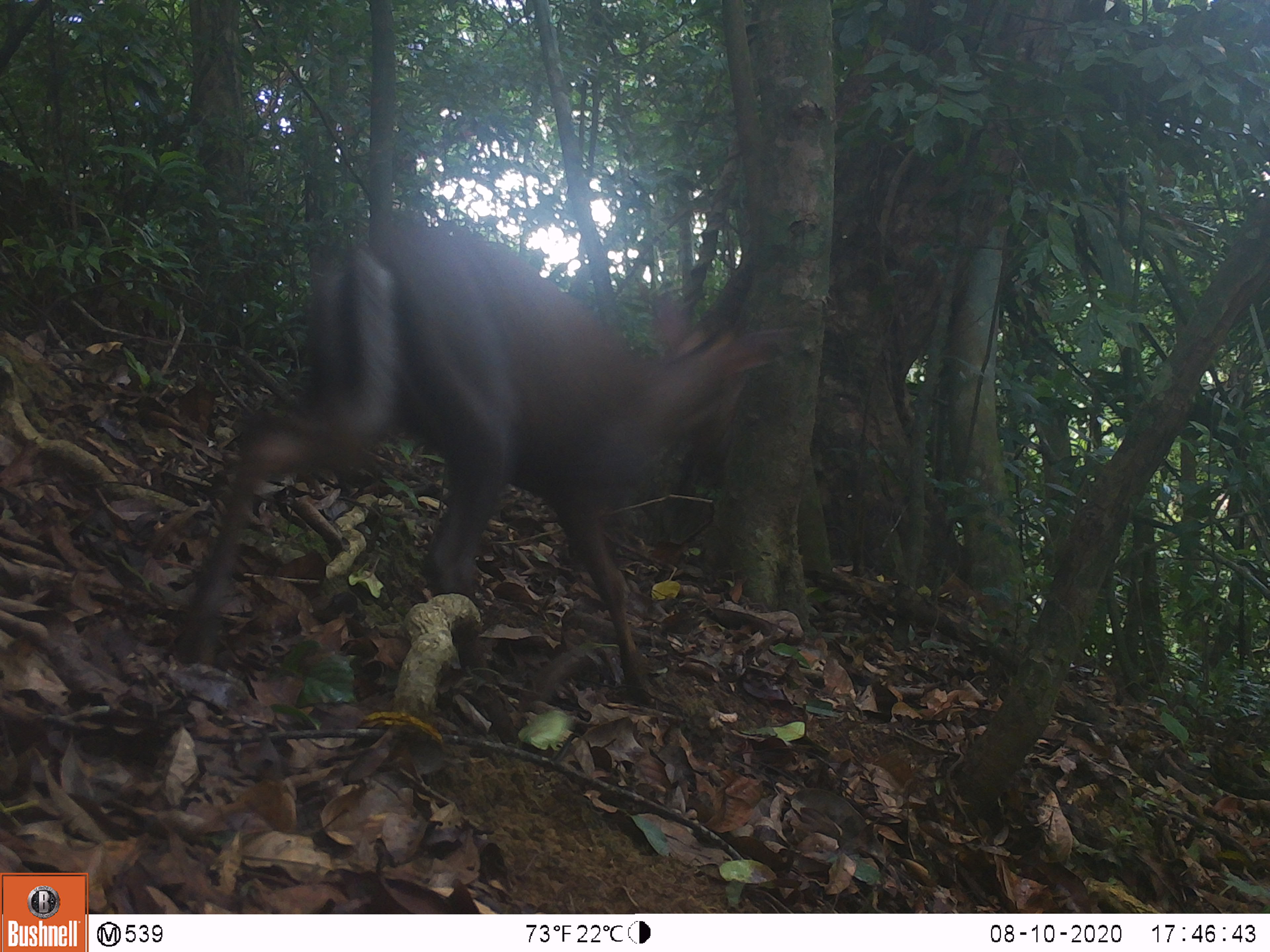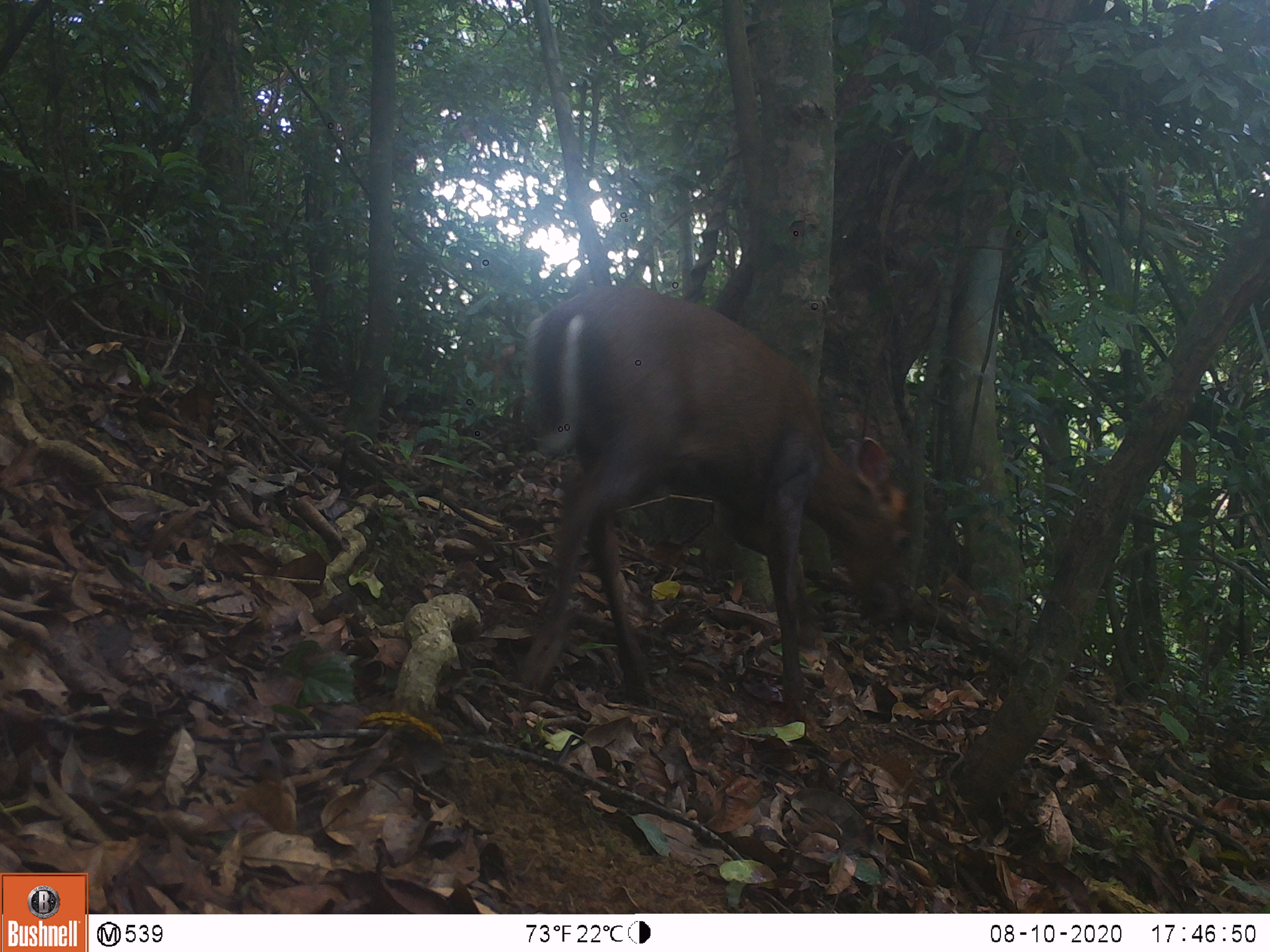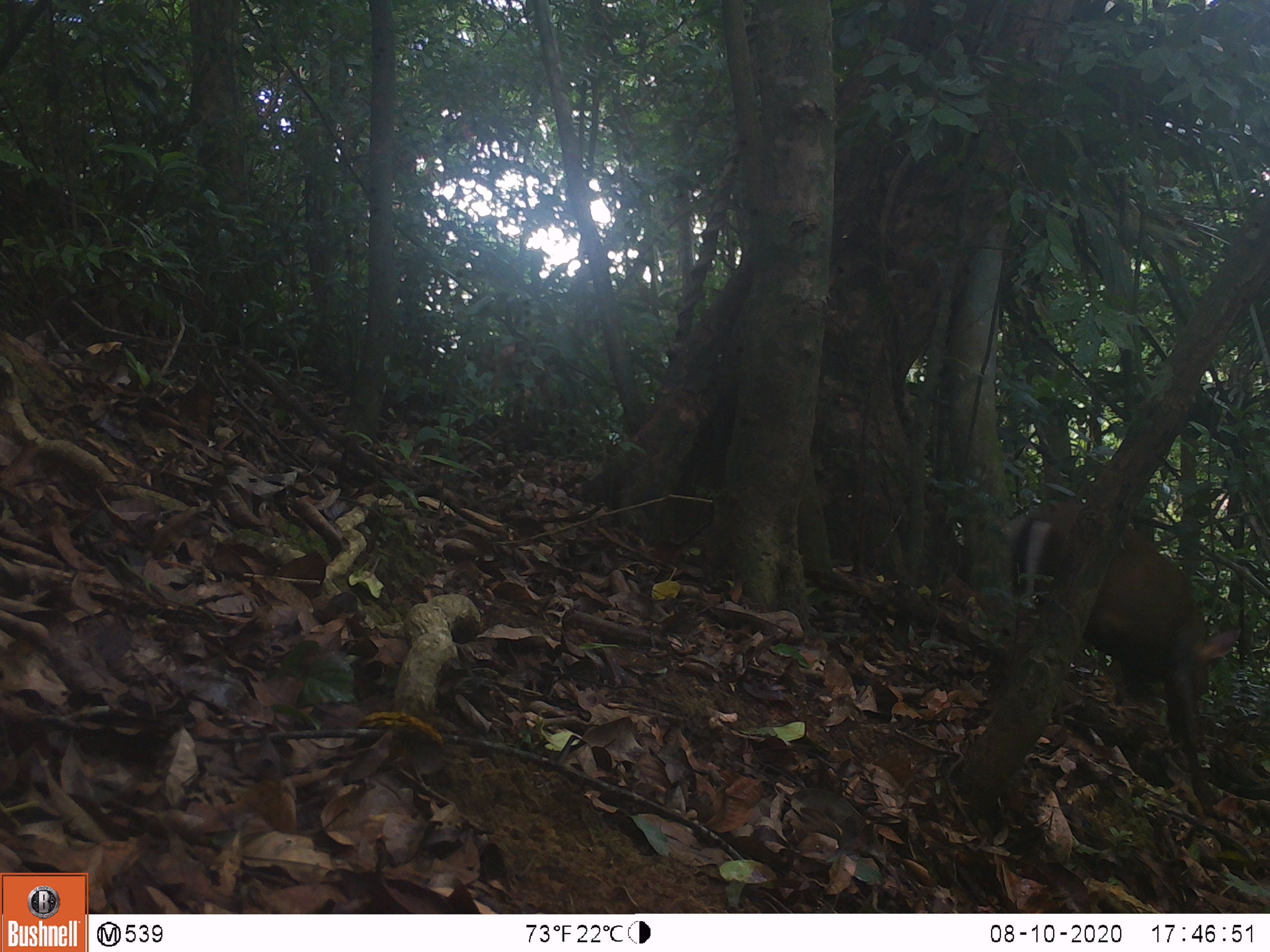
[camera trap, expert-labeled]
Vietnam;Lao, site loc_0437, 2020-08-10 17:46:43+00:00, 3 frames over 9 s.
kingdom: Animalia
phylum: Chordata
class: Mammalia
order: Artiodactyla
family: Cervidae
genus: Muntiacus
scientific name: Muntiacus rooseveltorum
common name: roosevelt's muntjac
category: roosevelts muntjac group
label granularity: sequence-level